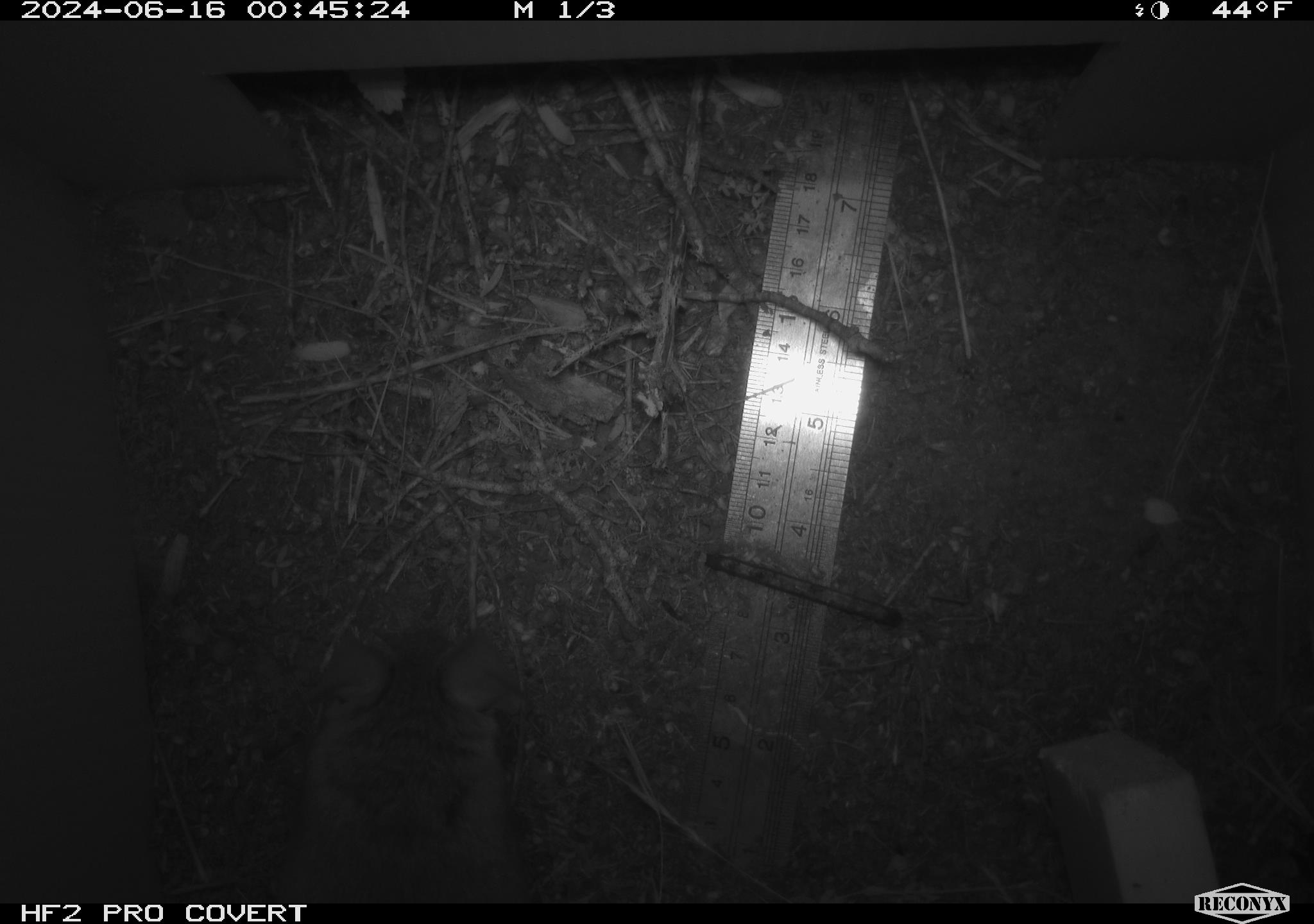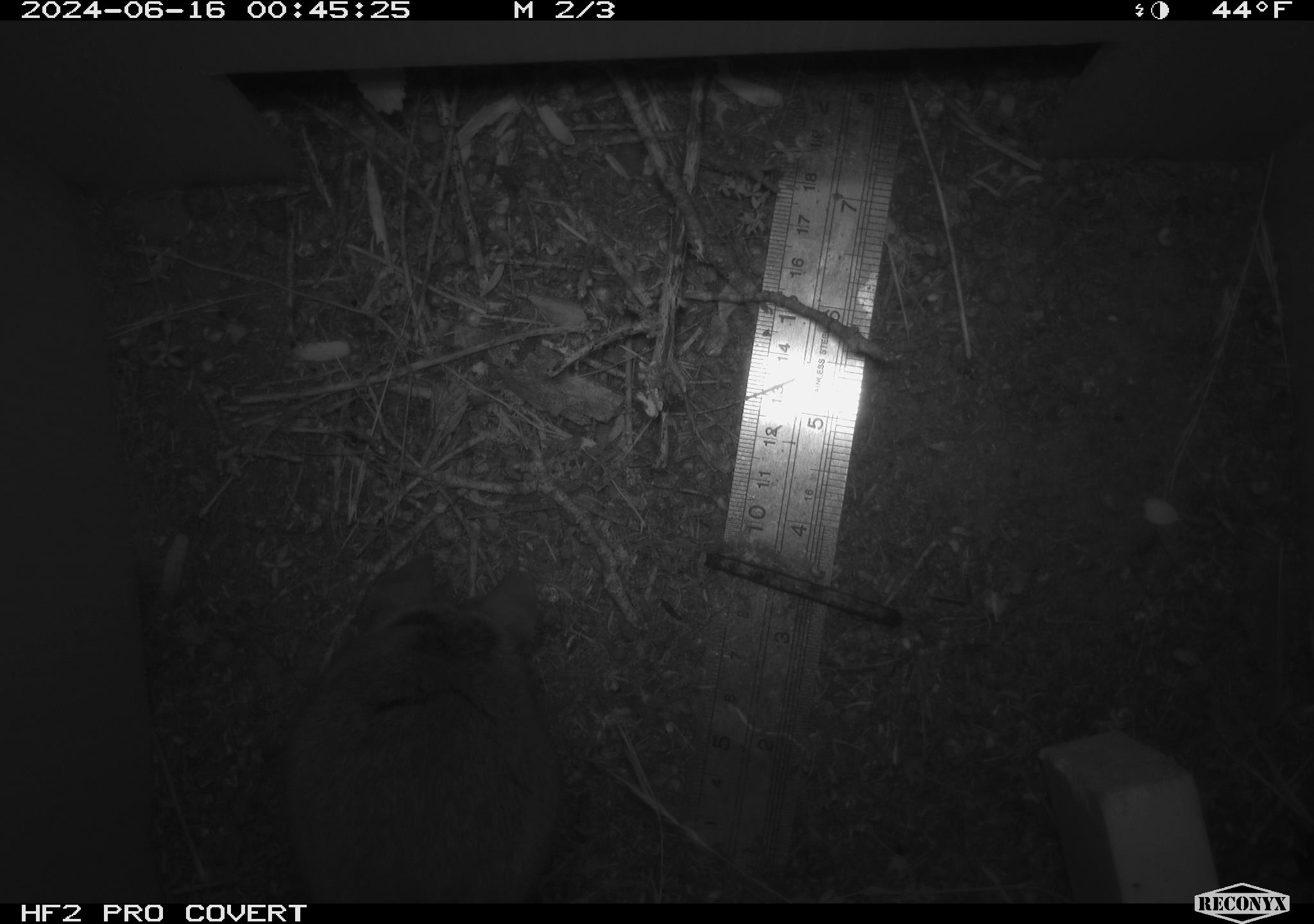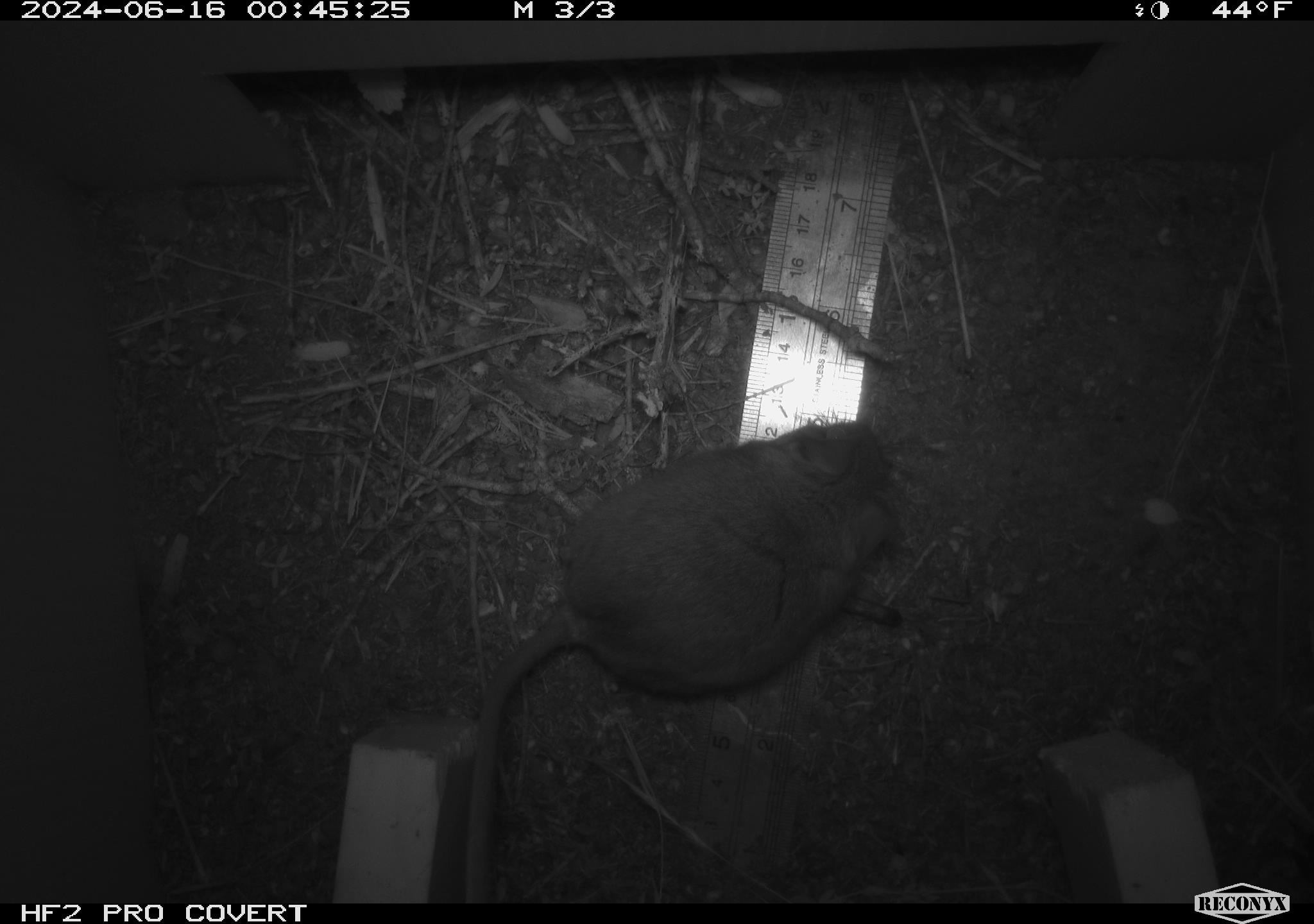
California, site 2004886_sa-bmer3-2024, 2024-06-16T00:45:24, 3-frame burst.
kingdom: Animalia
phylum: Chordata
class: Mammalia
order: Rodentia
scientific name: Rodentia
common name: mouse species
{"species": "mouse species (Rodentia)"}